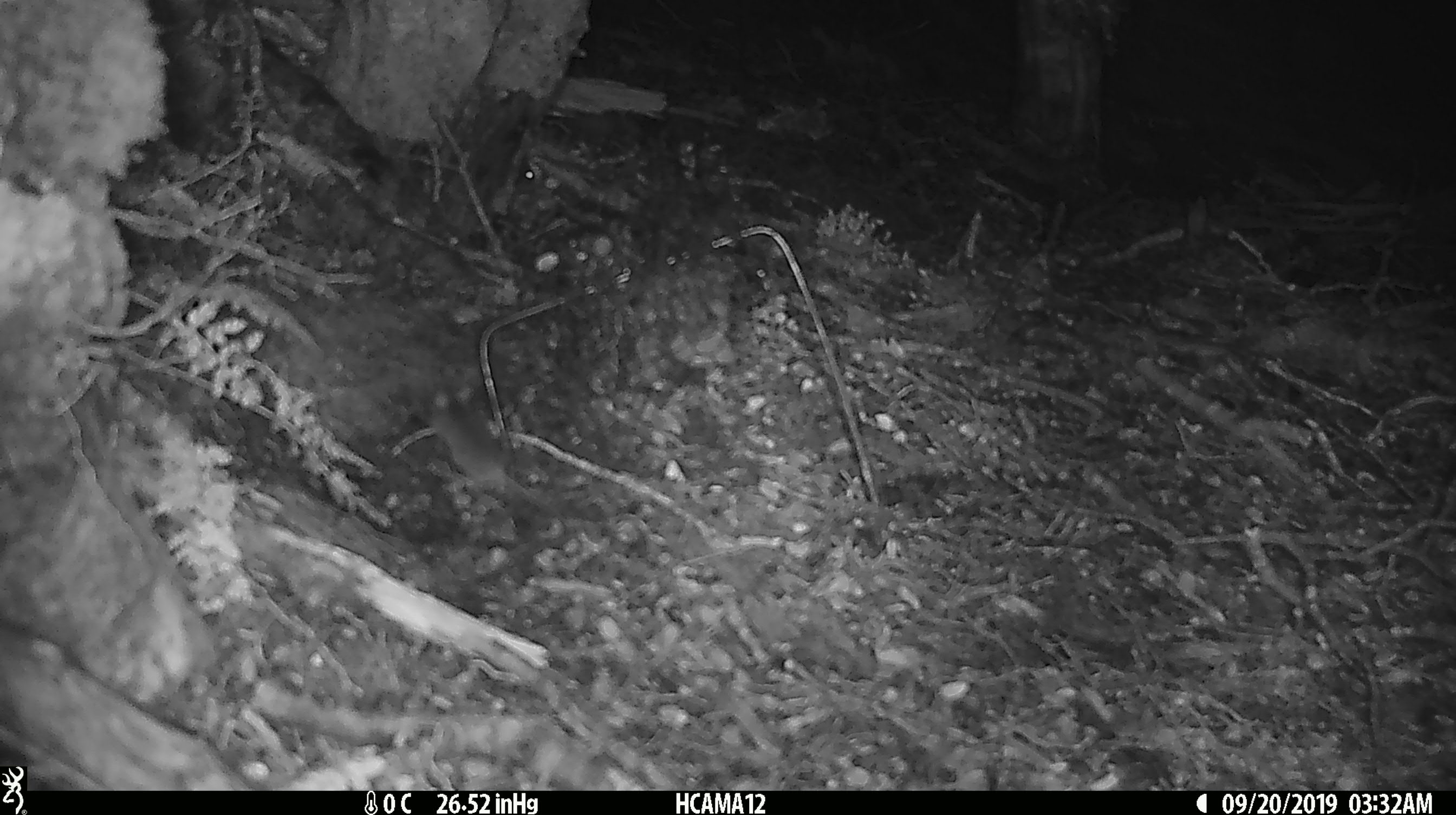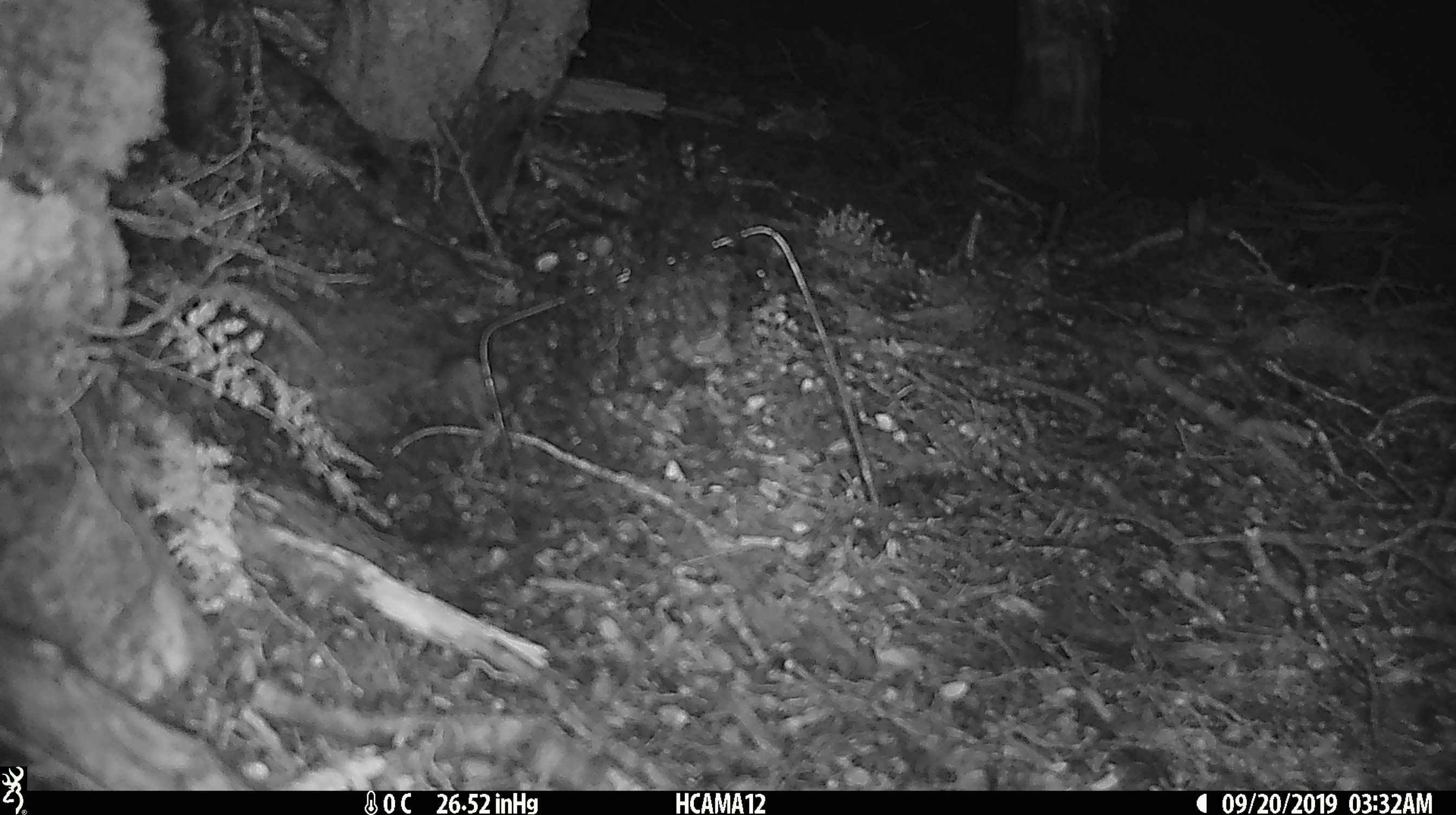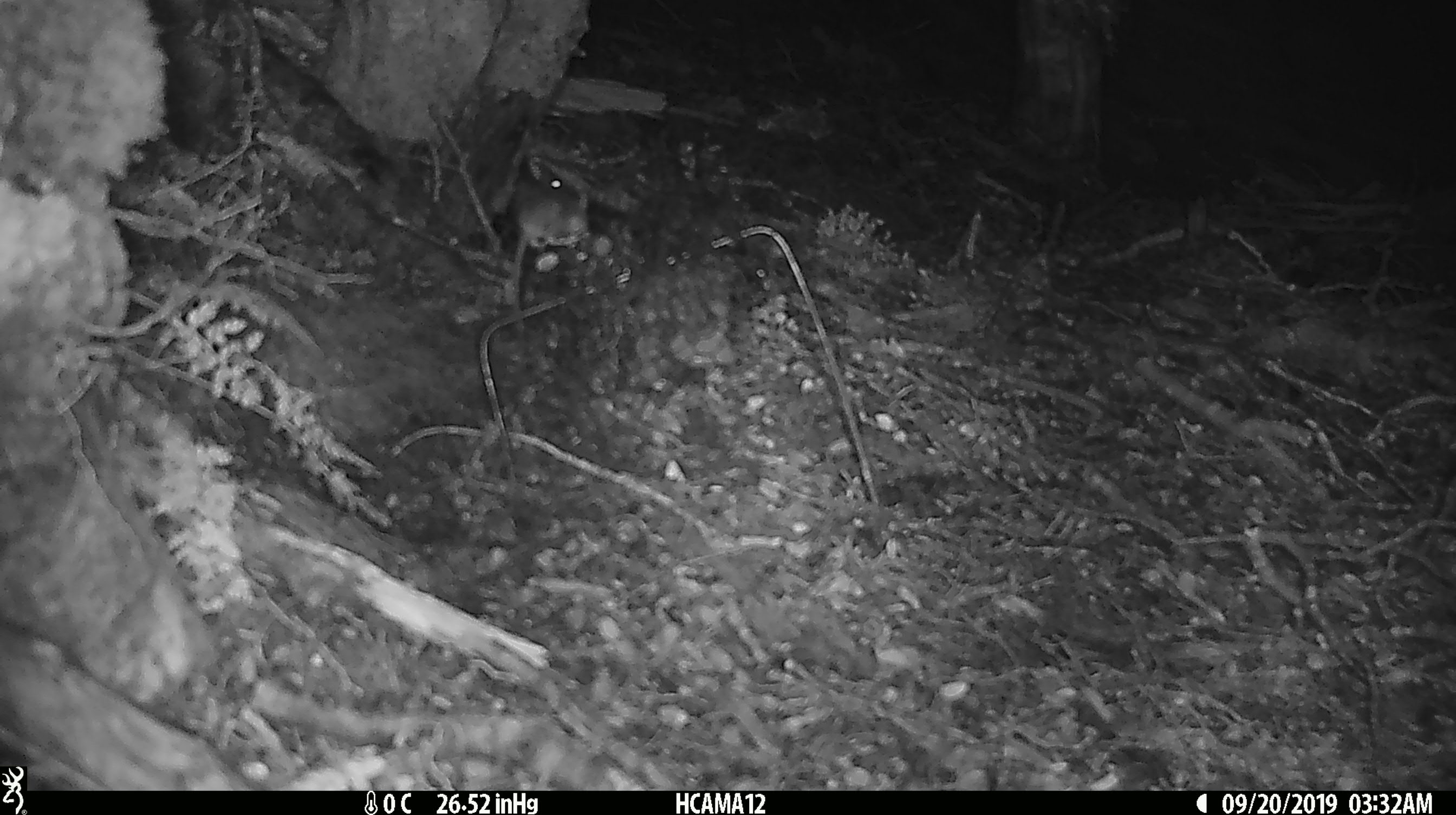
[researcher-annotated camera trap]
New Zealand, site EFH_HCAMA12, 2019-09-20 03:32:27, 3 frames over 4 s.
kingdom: Animalia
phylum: Chordata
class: Mammalia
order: Rodentia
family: Muridae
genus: Mus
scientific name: Mus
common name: mouse